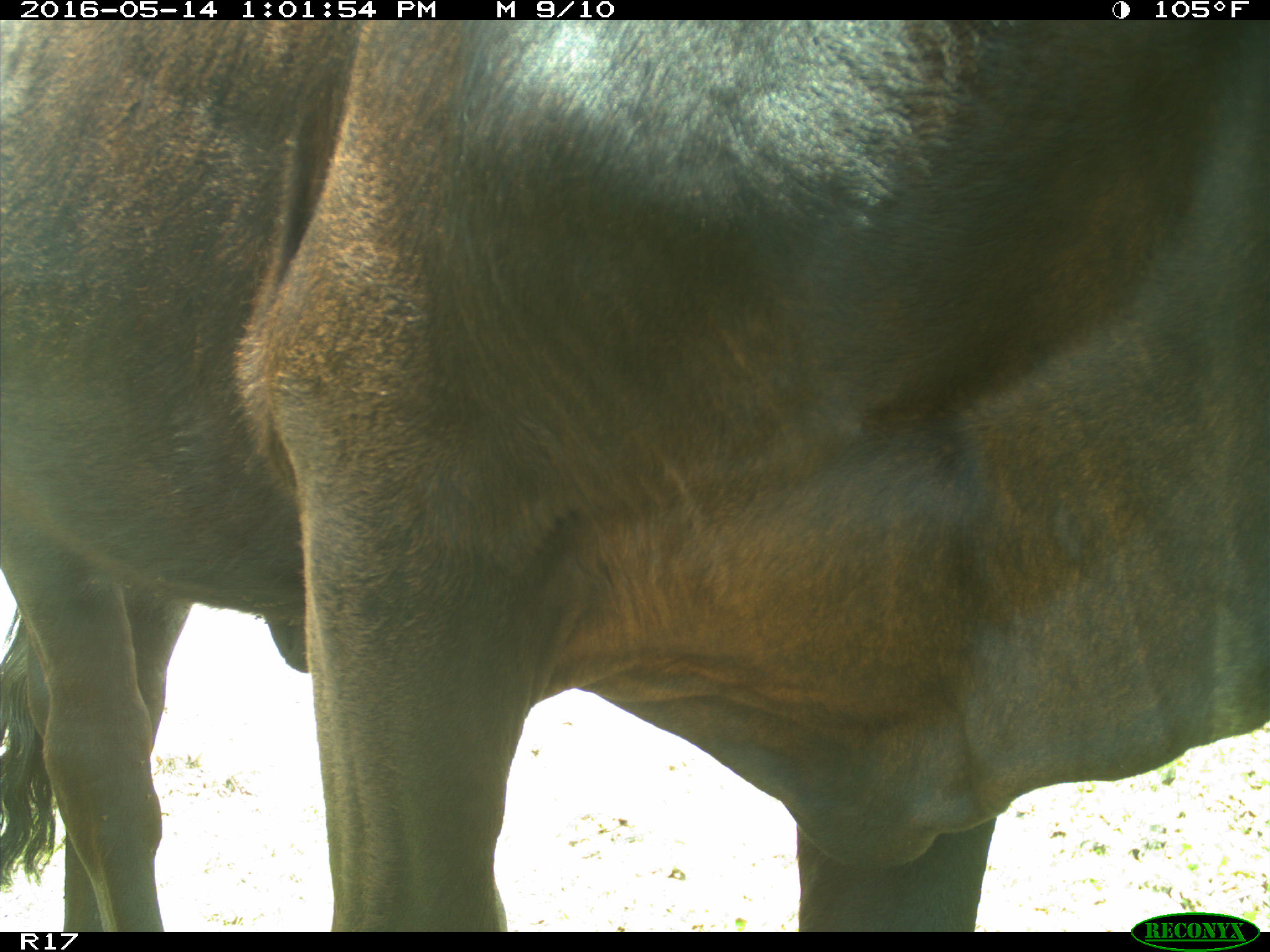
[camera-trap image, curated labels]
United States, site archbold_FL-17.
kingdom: Animalia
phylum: Chordata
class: Mammalia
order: Artiodactyla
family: Bovidae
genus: Bos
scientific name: Bos taurus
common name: domestic cow